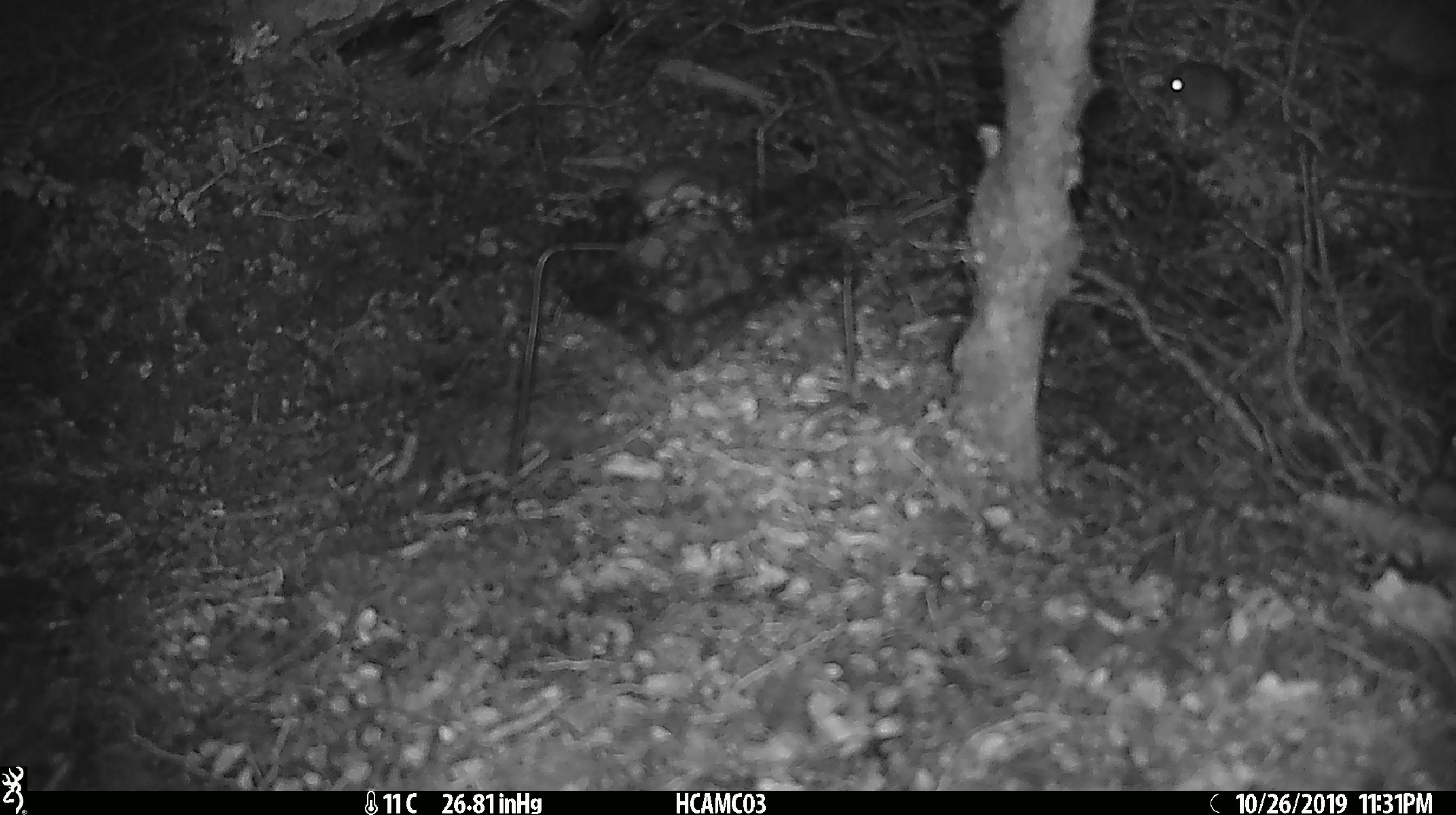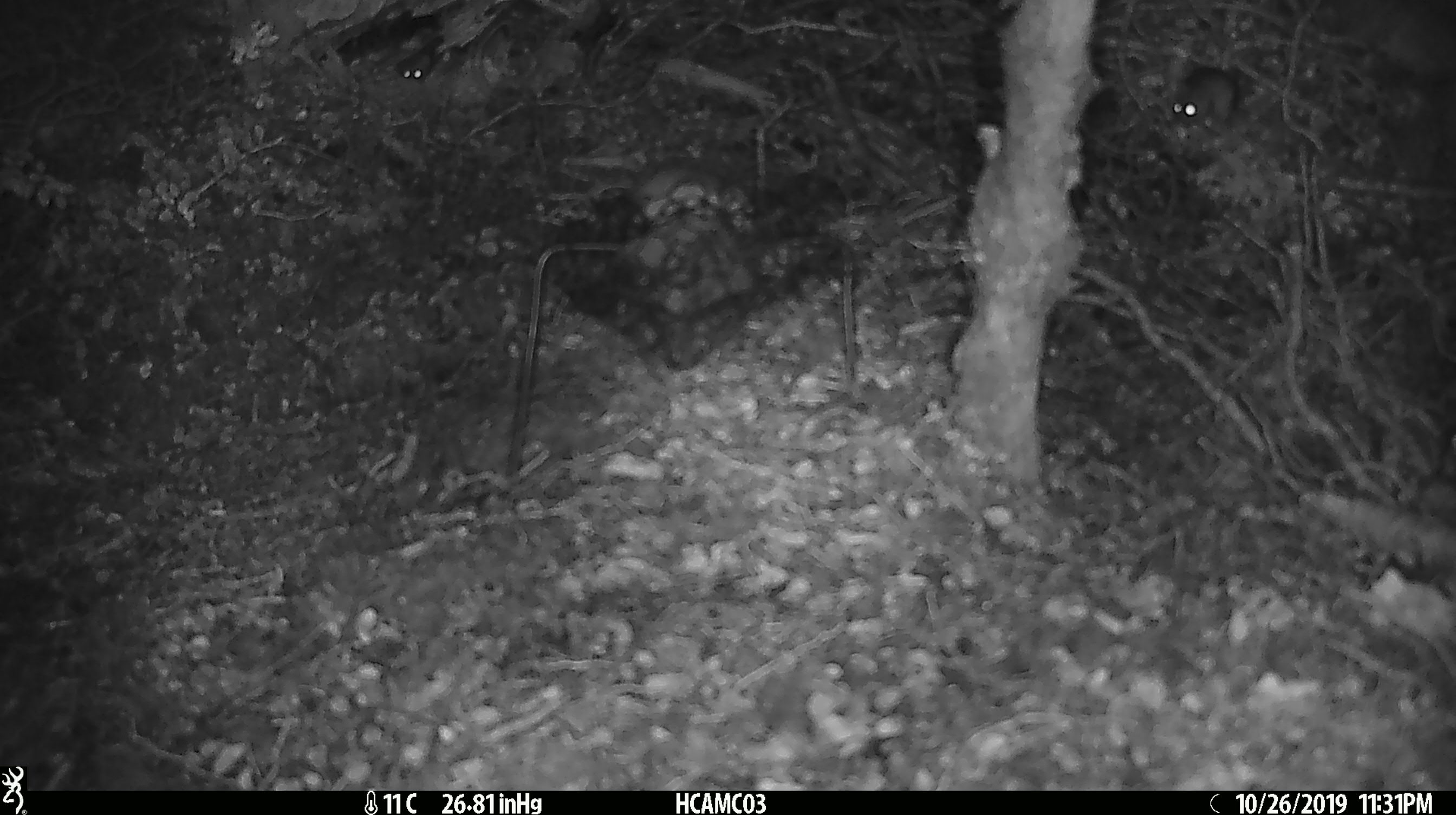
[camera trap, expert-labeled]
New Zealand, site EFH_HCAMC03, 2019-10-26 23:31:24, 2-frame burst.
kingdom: Animalia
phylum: Chordata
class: Mammalia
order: Rodentia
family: Muridae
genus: Mus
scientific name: Mus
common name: mouse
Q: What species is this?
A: Mouse (Mus).